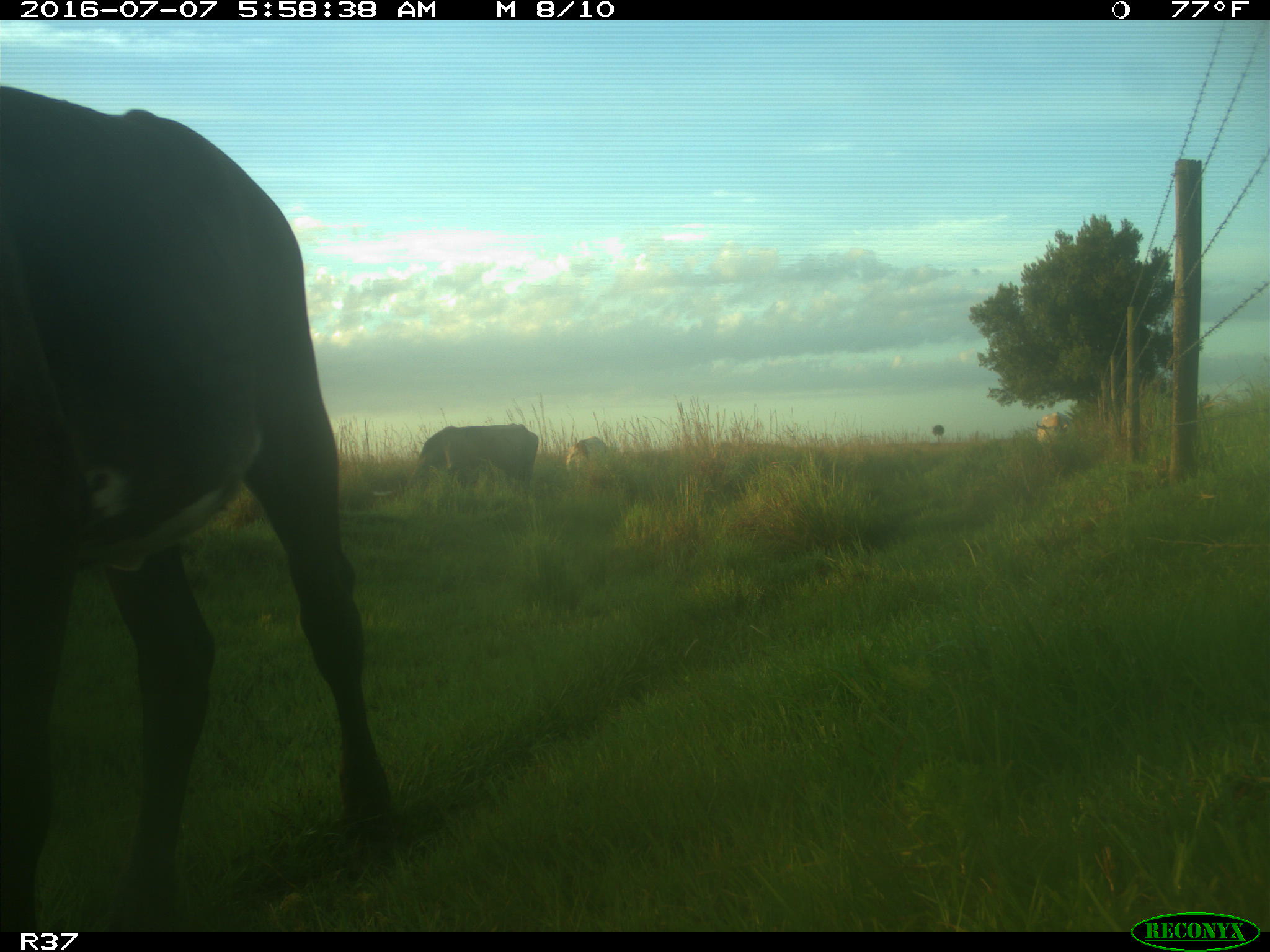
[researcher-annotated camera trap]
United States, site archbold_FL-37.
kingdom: Animalia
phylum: Chordata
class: Mammalia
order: Artiodactyla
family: Bovidae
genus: Bos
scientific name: Bos taurus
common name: domestic cow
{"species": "Bos taurus (domestic cow)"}